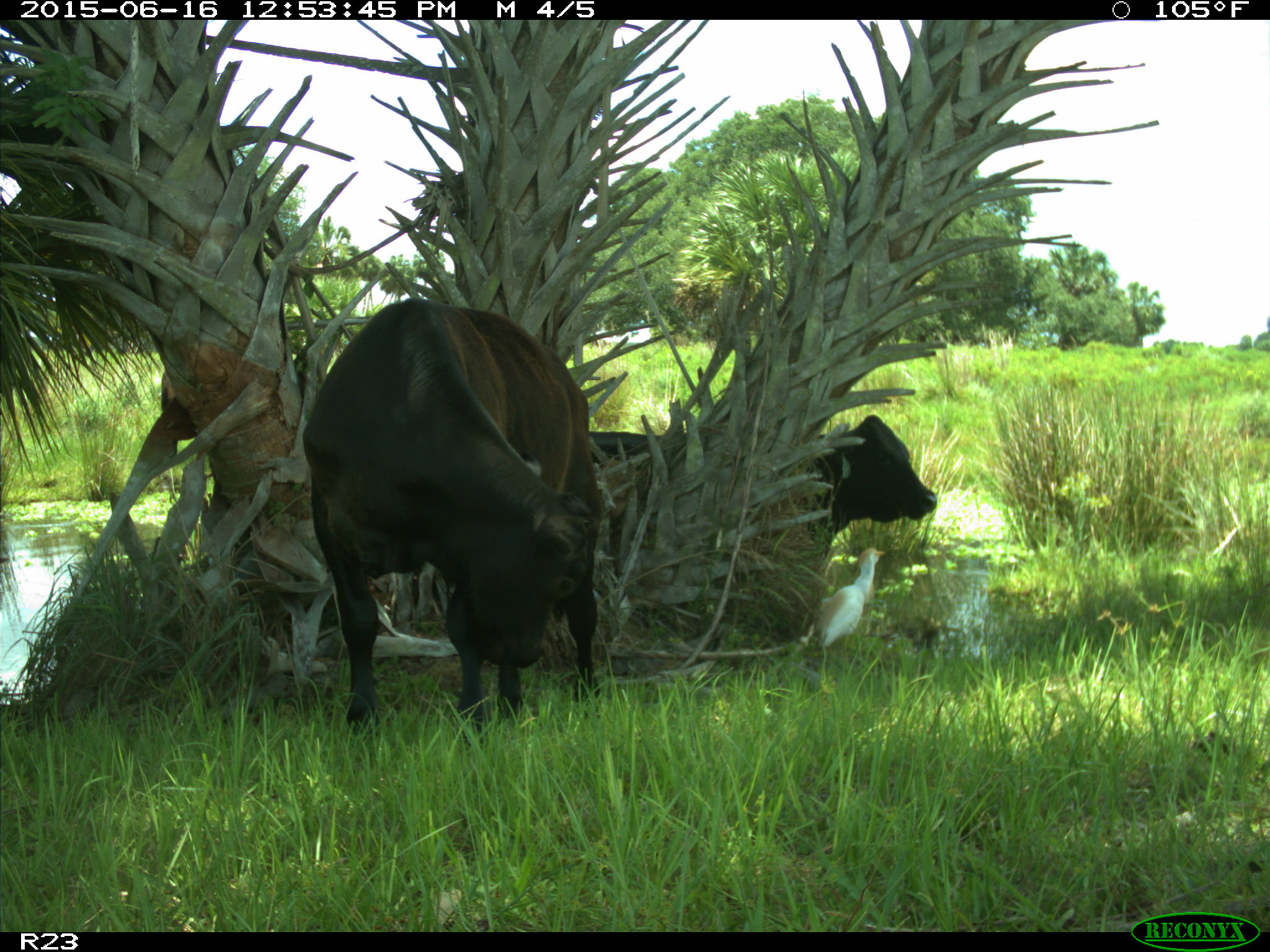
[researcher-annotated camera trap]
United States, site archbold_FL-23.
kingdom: Animalia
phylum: Chordata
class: Mammalia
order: Artiodactyla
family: Bovidae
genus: Bos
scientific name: Bos taurus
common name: domestic cow